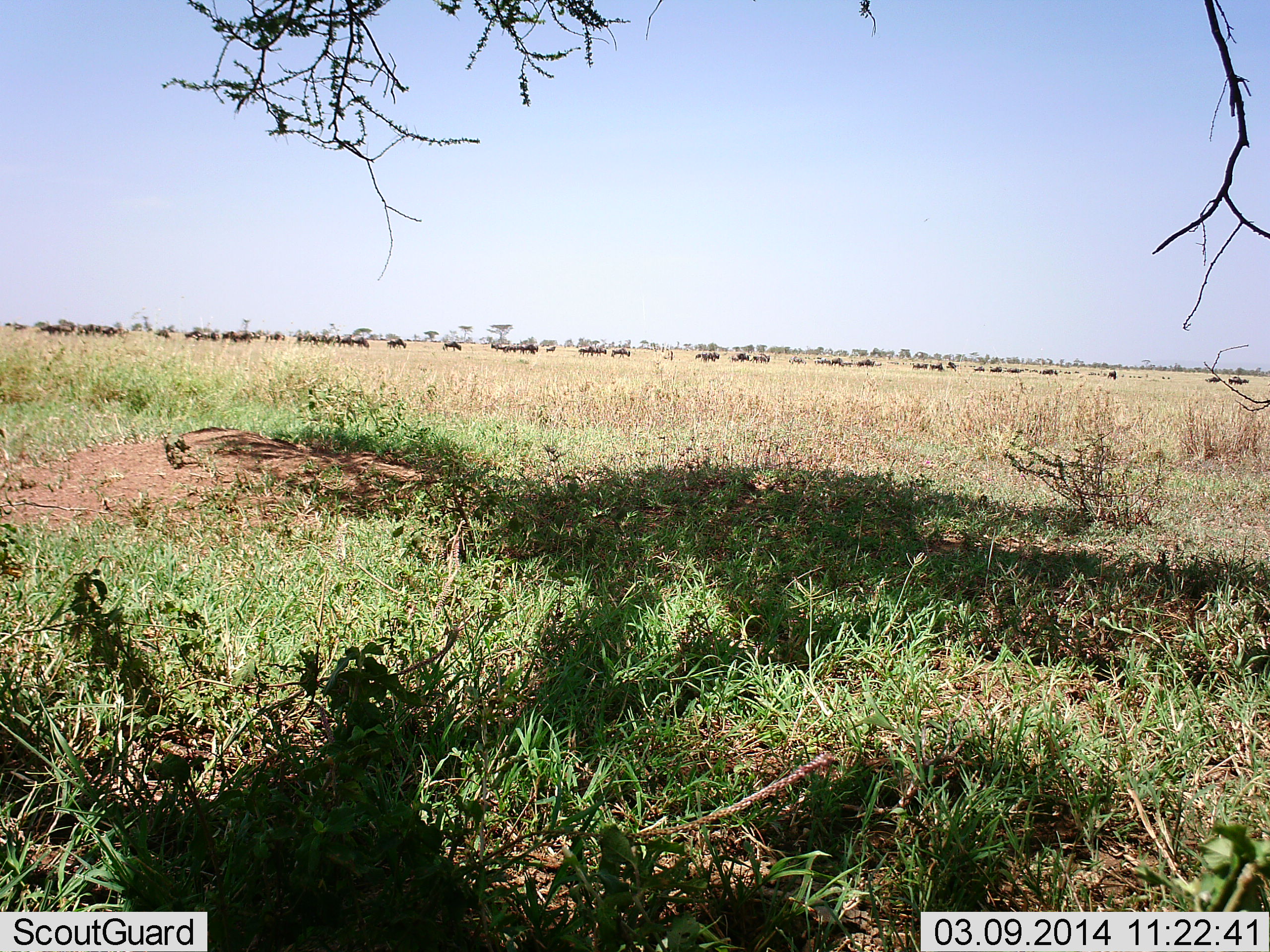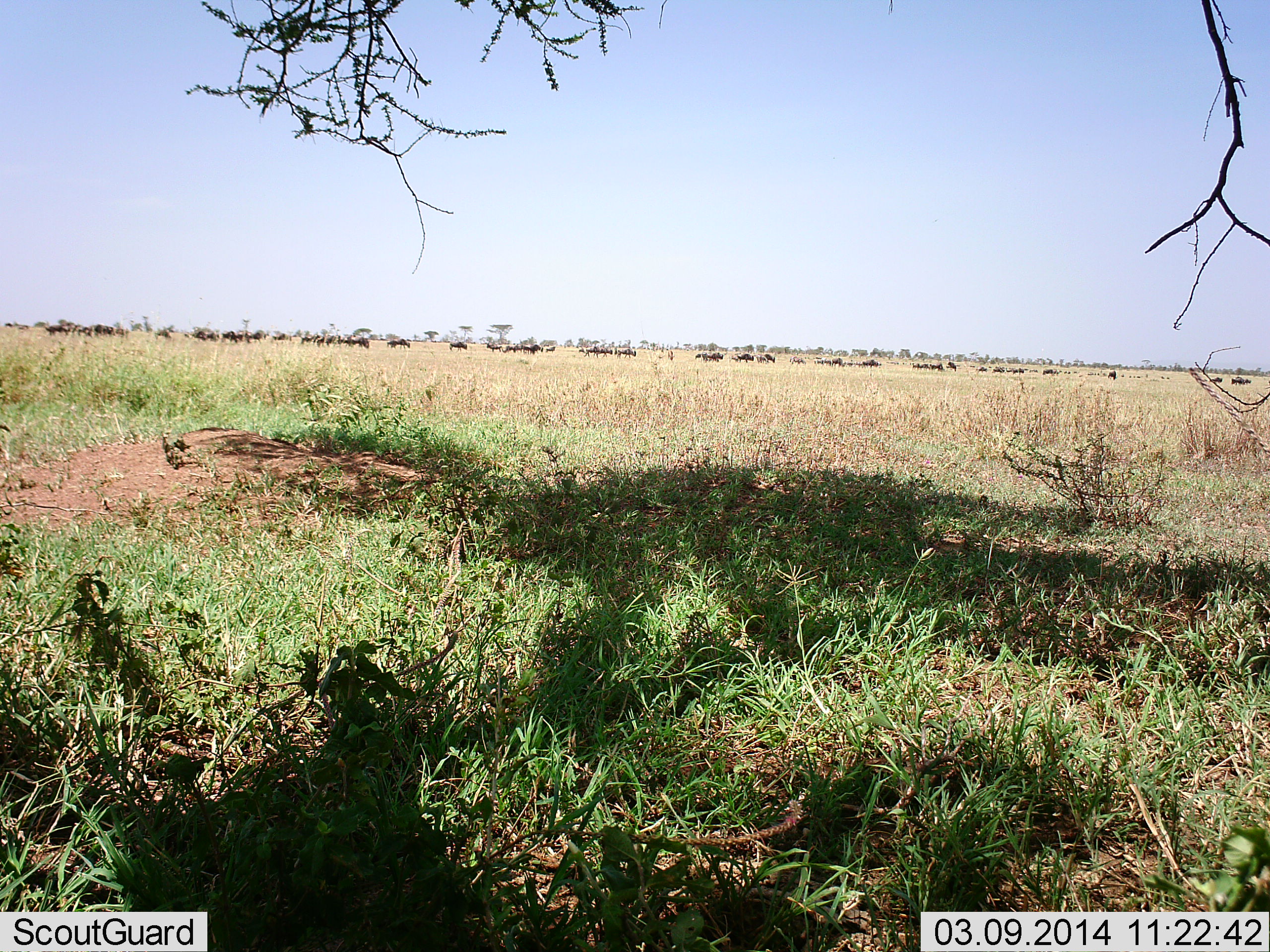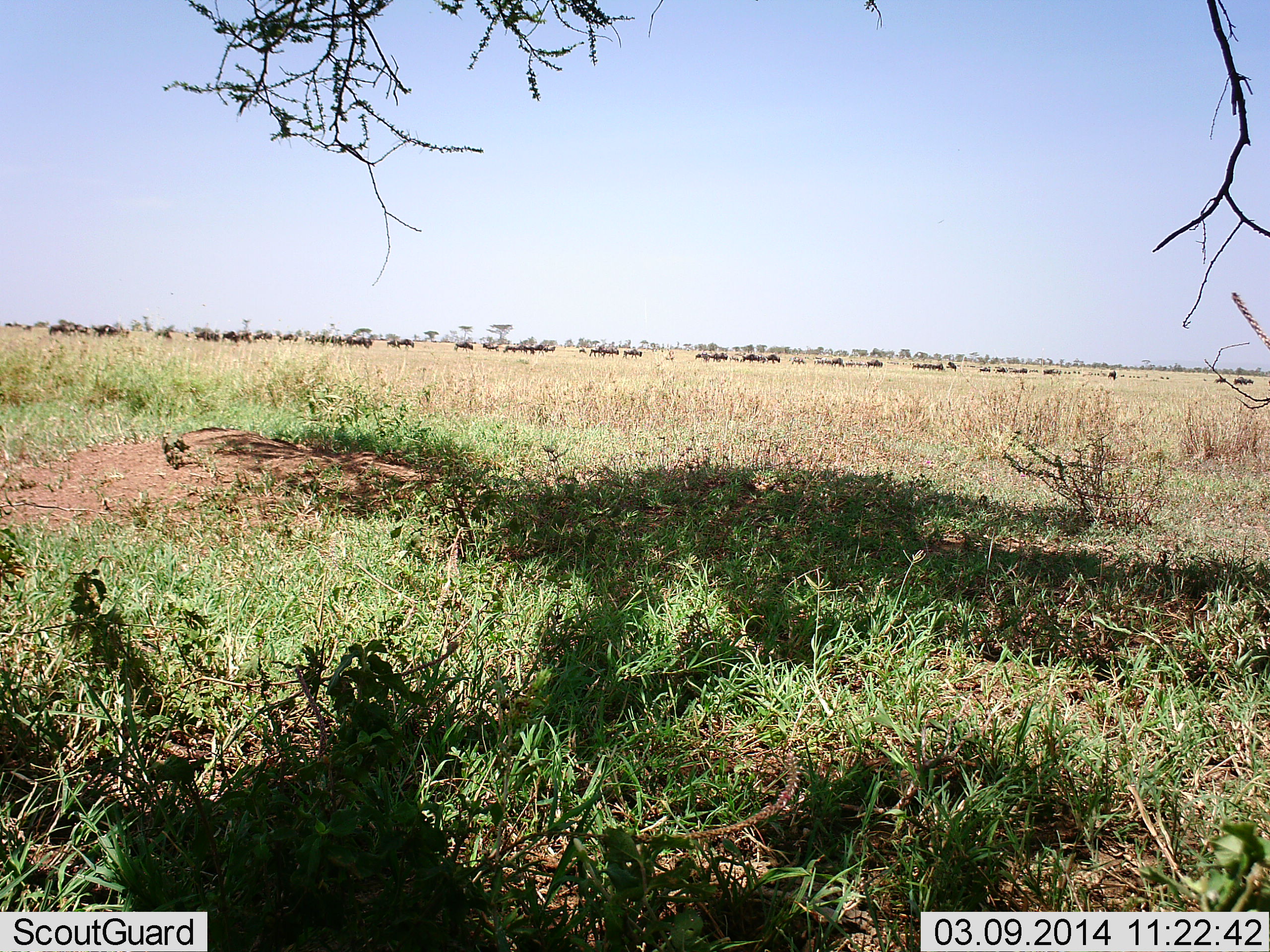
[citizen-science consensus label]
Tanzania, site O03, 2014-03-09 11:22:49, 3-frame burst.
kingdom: Animalia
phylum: Chordata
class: Mammalia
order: Artiodactyla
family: Bovidae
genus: Connochaetes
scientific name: Connochaetes taurinus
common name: blue wildebeest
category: wildebeest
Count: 51+.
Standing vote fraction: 20%.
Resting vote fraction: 10%.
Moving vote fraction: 100%.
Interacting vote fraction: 0%.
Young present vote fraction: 0%.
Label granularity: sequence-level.